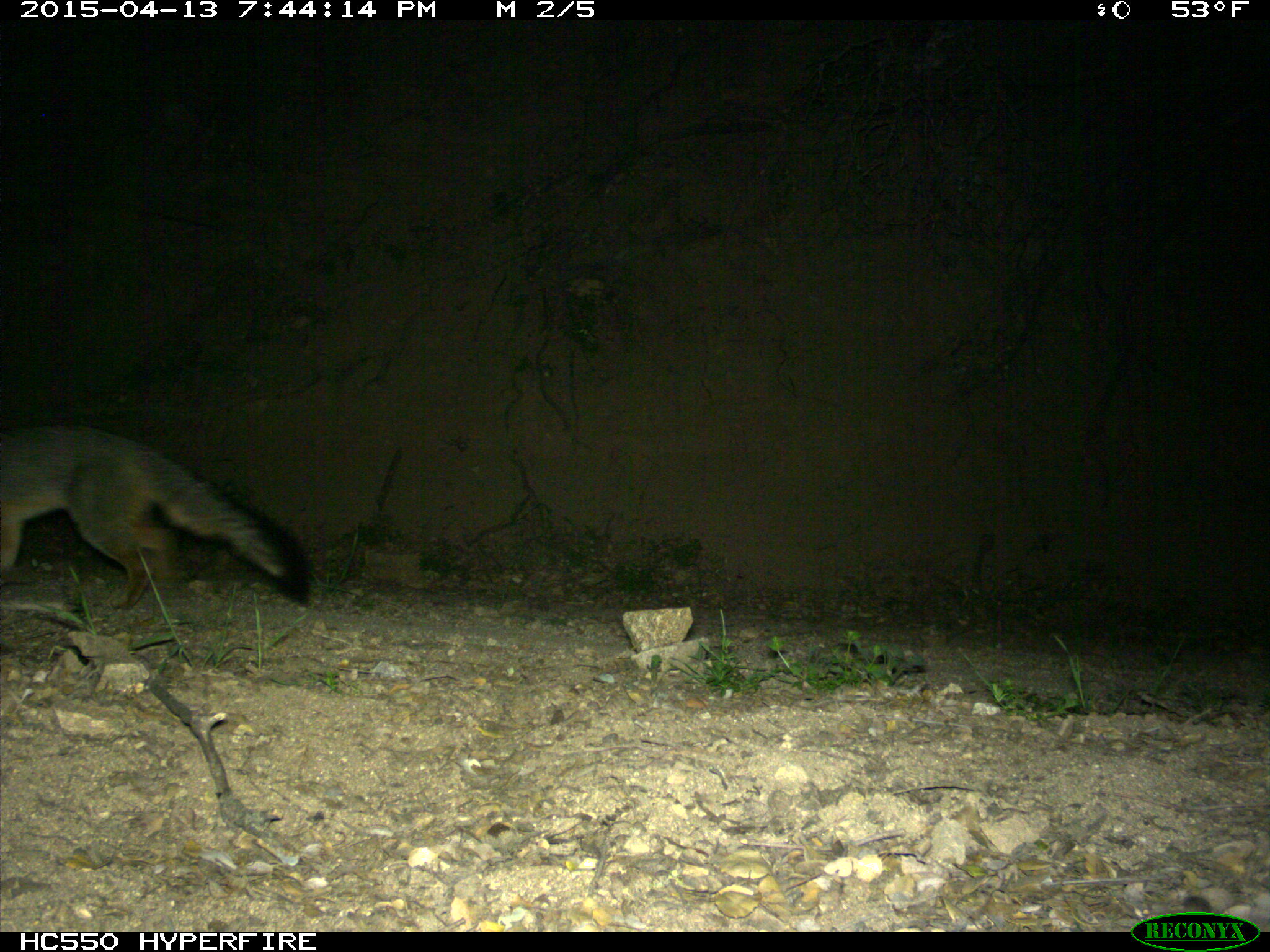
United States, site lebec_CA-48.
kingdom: Animalia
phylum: Chordata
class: Mammalia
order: Carnivora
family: Canidae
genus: Urocyon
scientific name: Urocyon cinereoargenteus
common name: gray fox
Urocyon cinereoargenteus (gray fox).